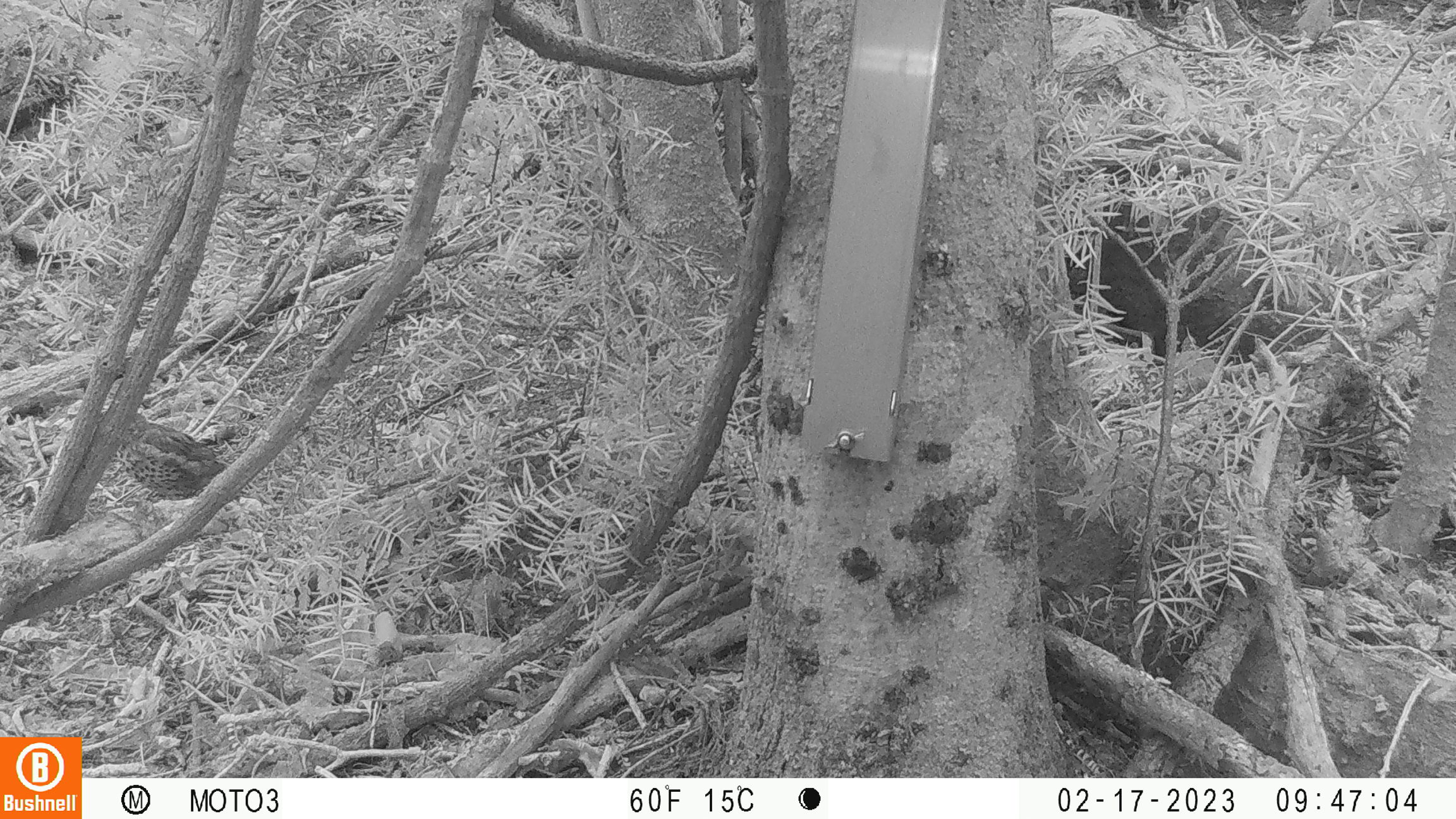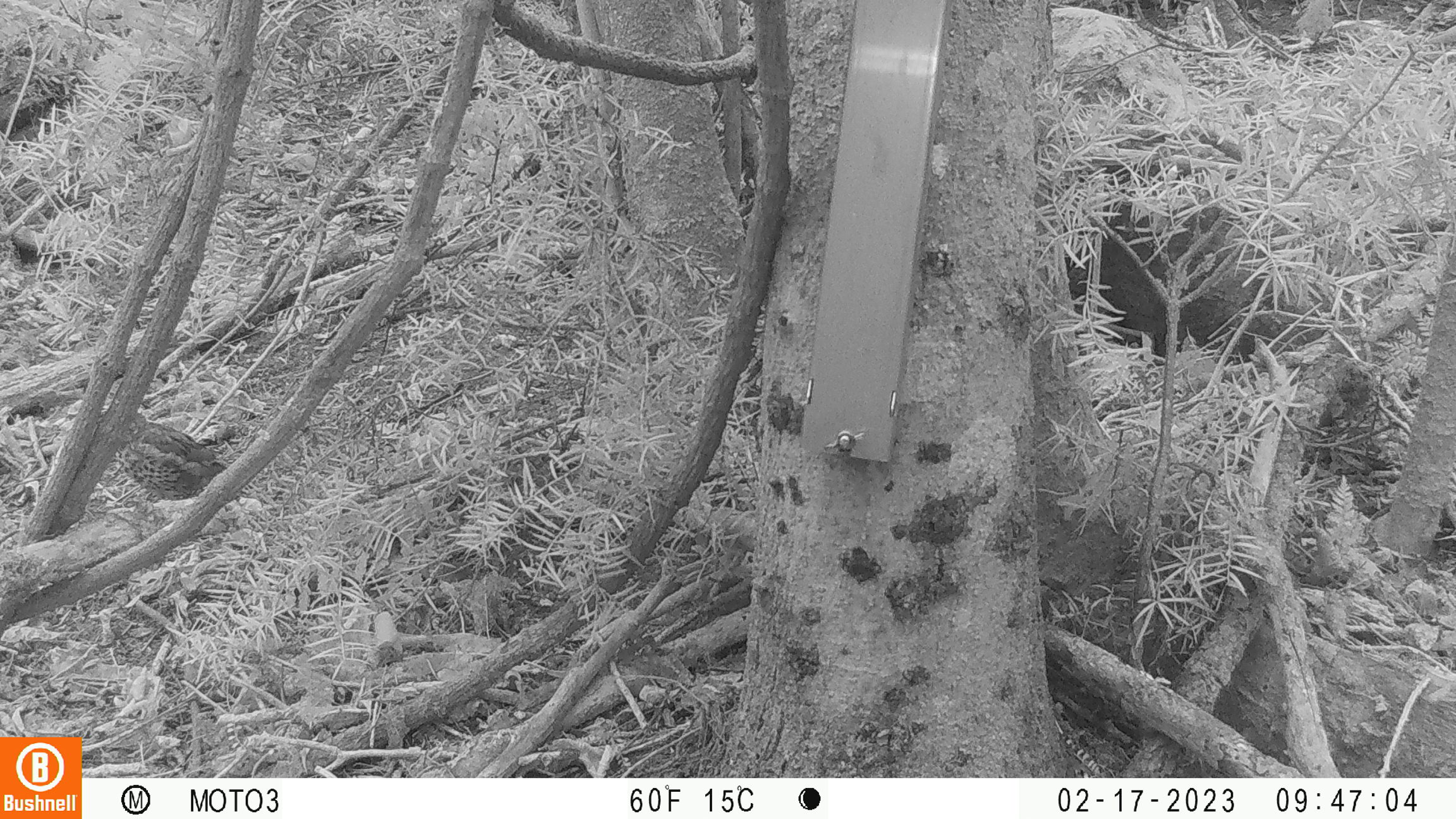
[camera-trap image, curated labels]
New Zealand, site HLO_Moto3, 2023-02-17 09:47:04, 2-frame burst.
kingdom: Animalia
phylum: Chordata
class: Aves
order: Passeriformes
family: Turdidae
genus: Turdus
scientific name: Turdus philomelos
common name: song thrush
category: thrush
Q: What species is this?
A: Thrush (song thrush) (Turdus philomelos).